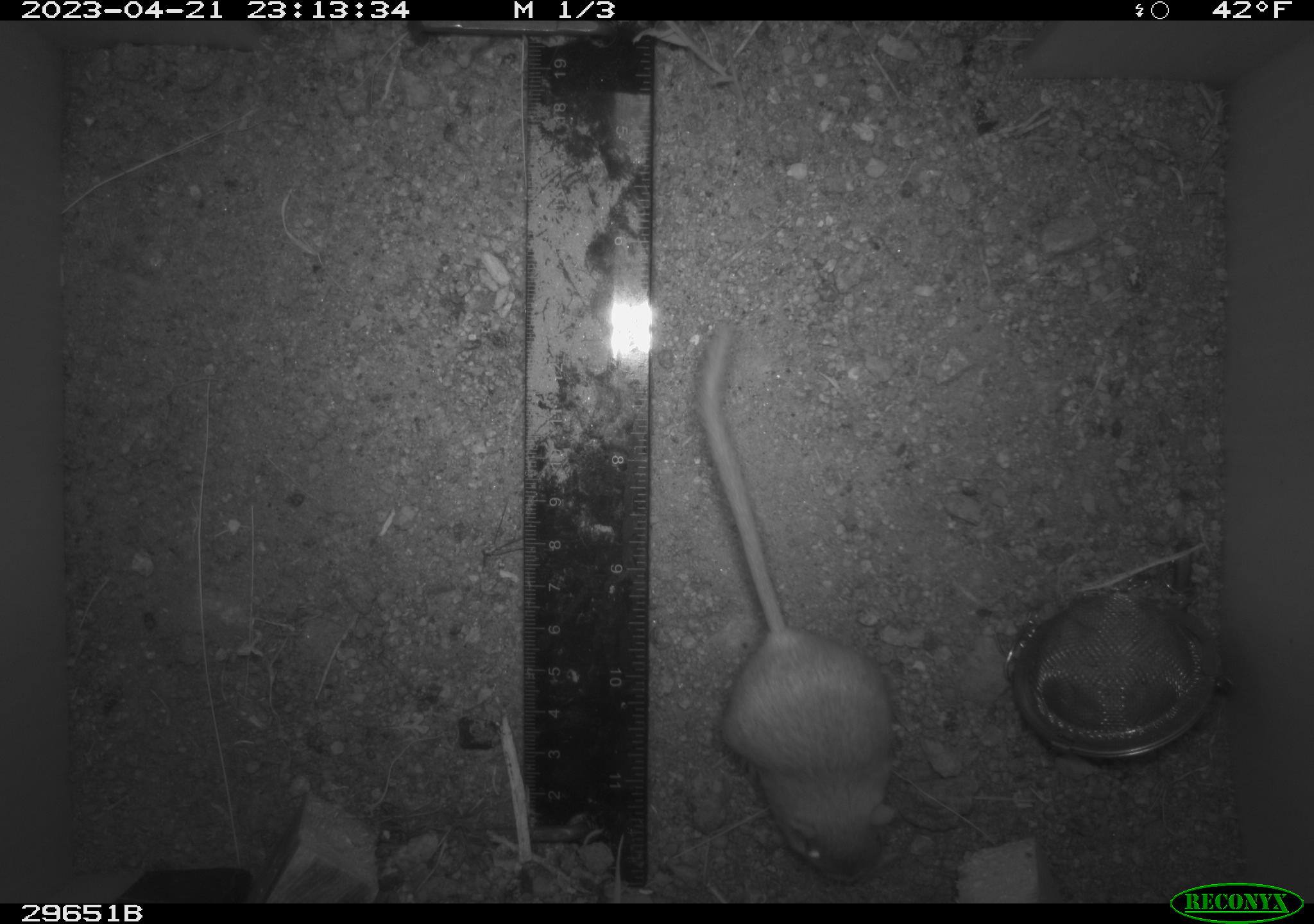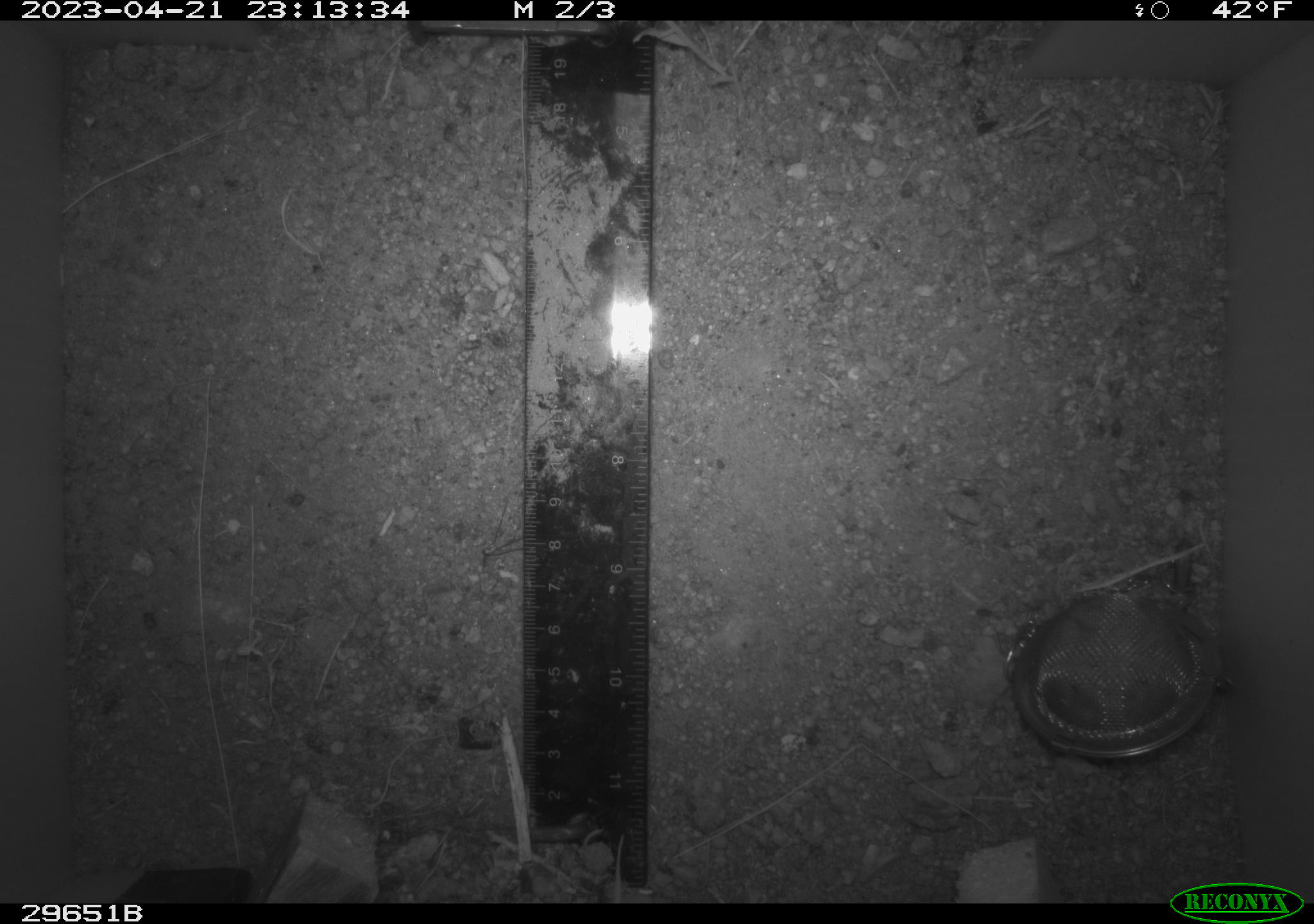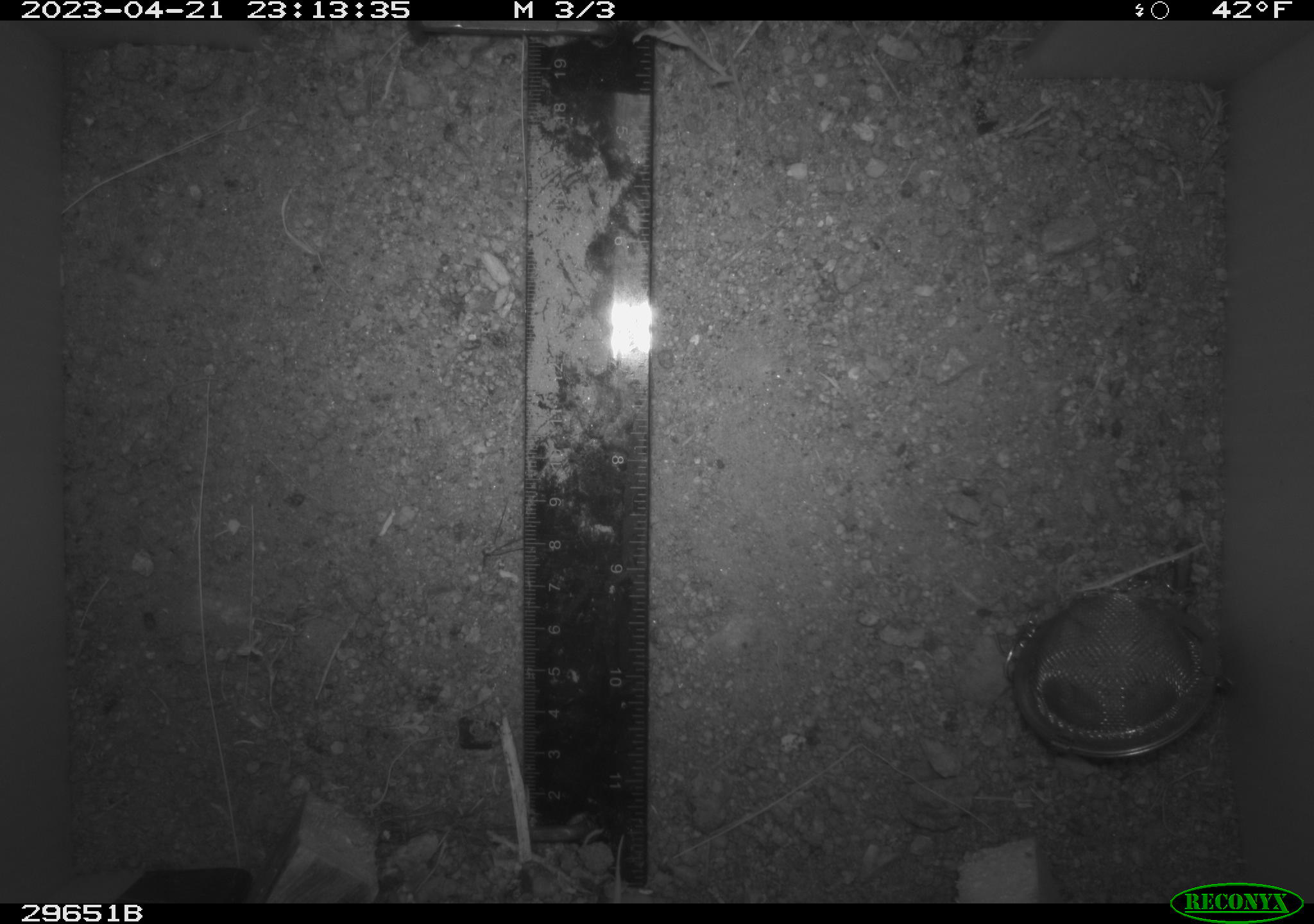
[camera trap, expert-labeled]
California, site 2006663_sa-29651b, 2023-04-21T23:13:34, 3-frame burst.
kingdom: Animalia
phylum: Chordata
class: Mammalia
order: Rodentia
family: Heteromyidae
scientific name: Heteromyidae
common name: kangaroo rats and pocket mice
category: heteromyidae family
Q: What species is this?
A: Heteromyidae family (kangaroo rats and pocket mice) (Heteromyidae).